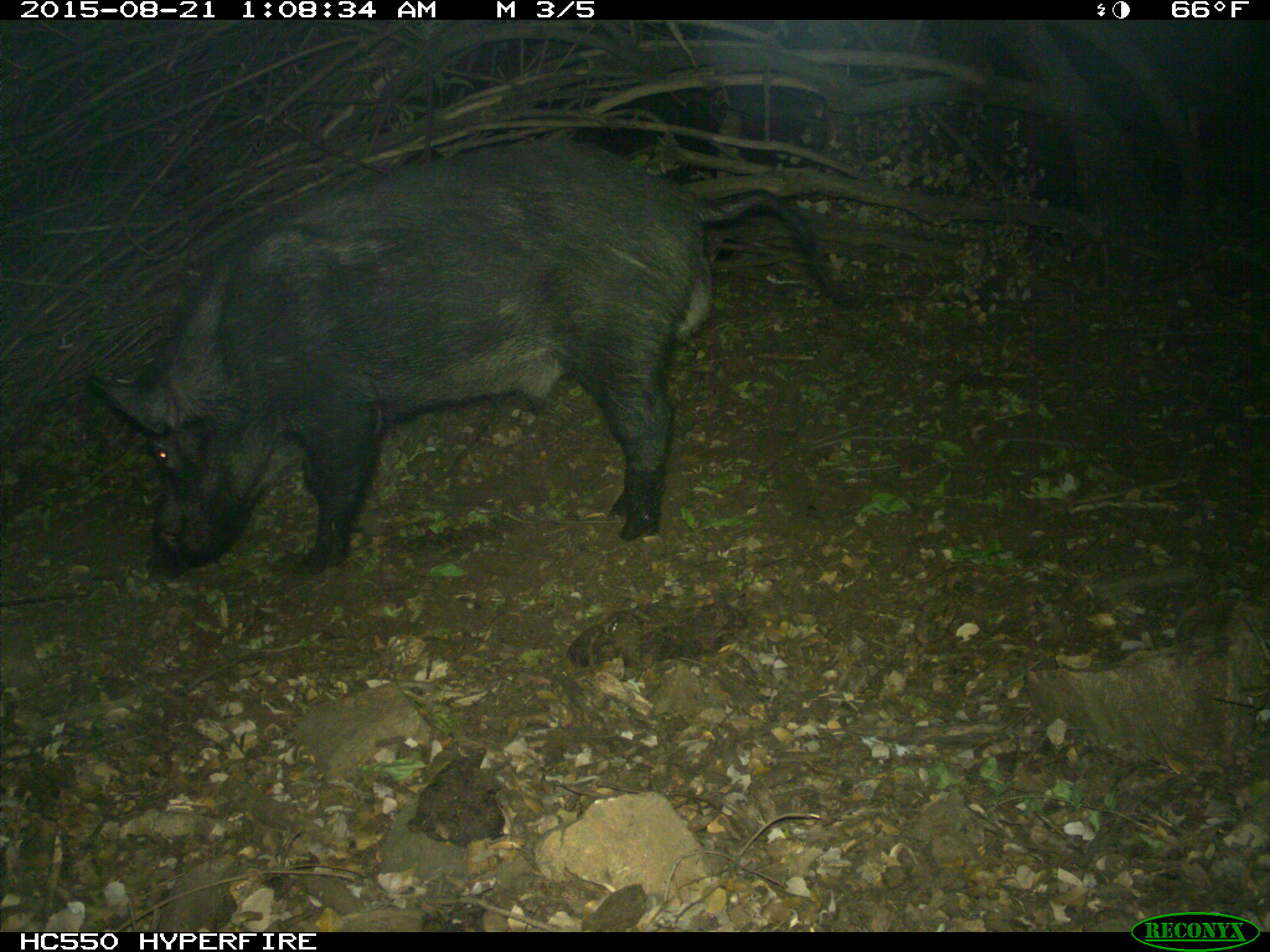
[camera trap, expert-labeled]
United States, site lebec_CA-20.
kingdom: Animalia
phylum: Chordata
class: Mammalia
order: Artiodactyla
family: Suidae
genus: Sus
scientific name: Sus scrofa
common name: wild boar